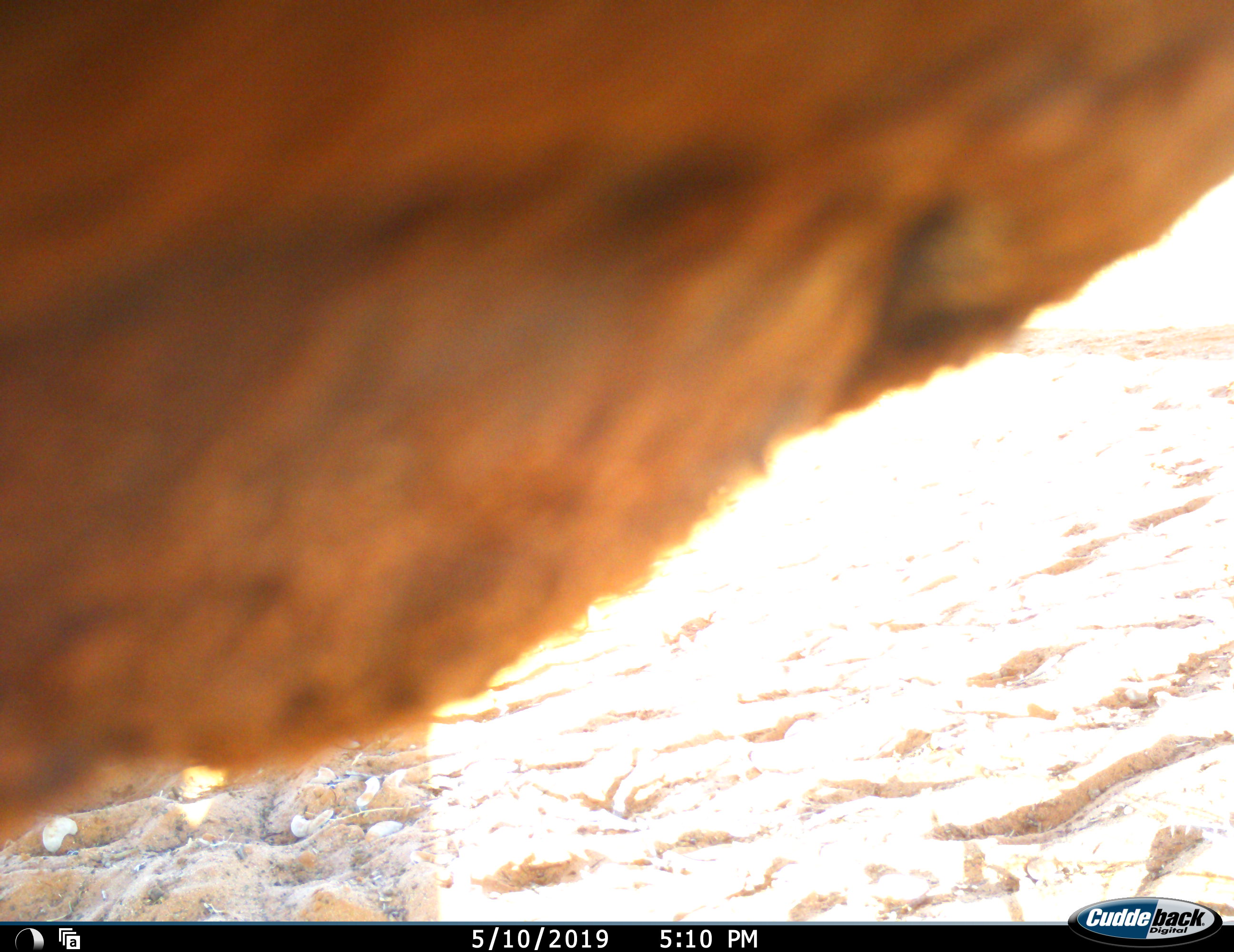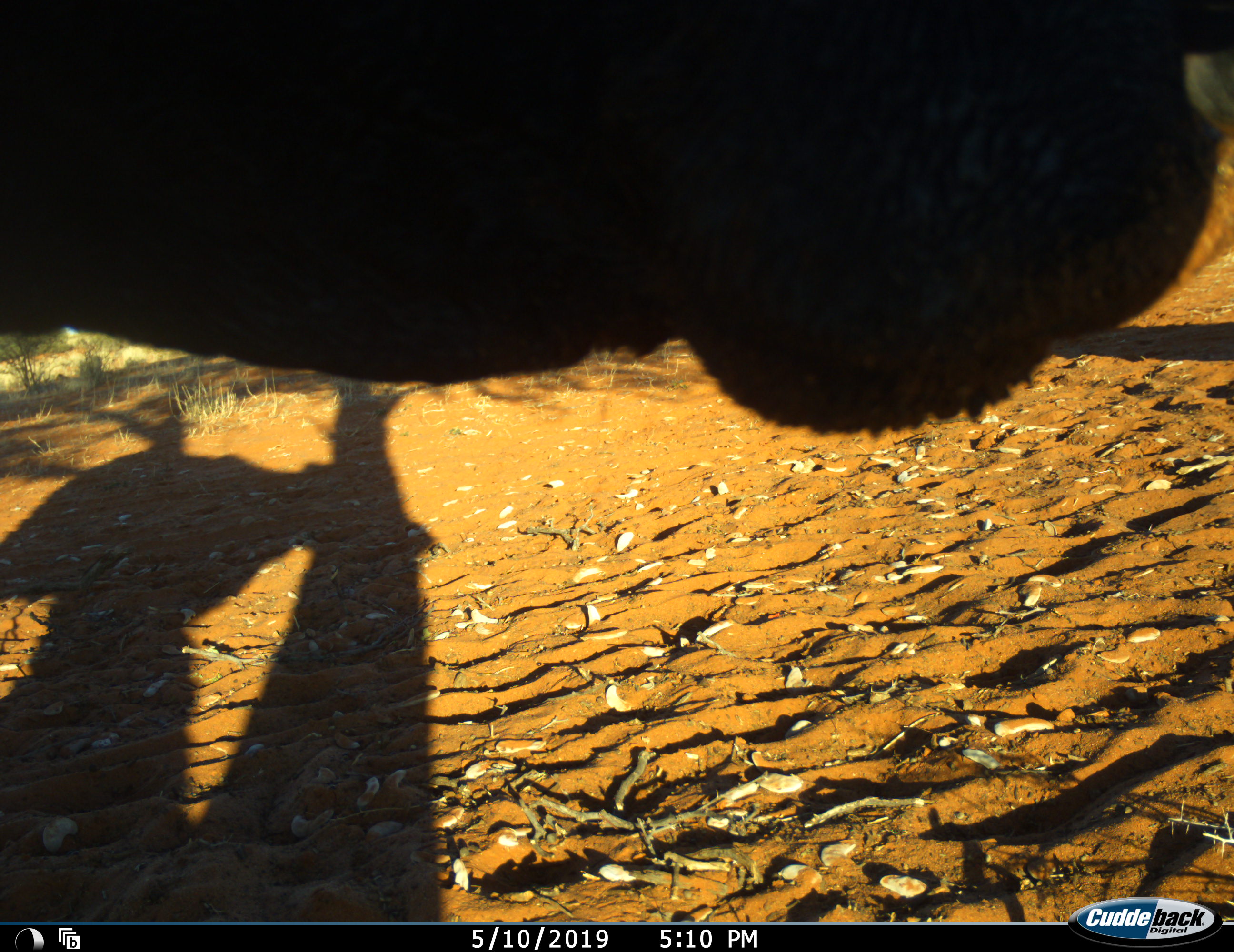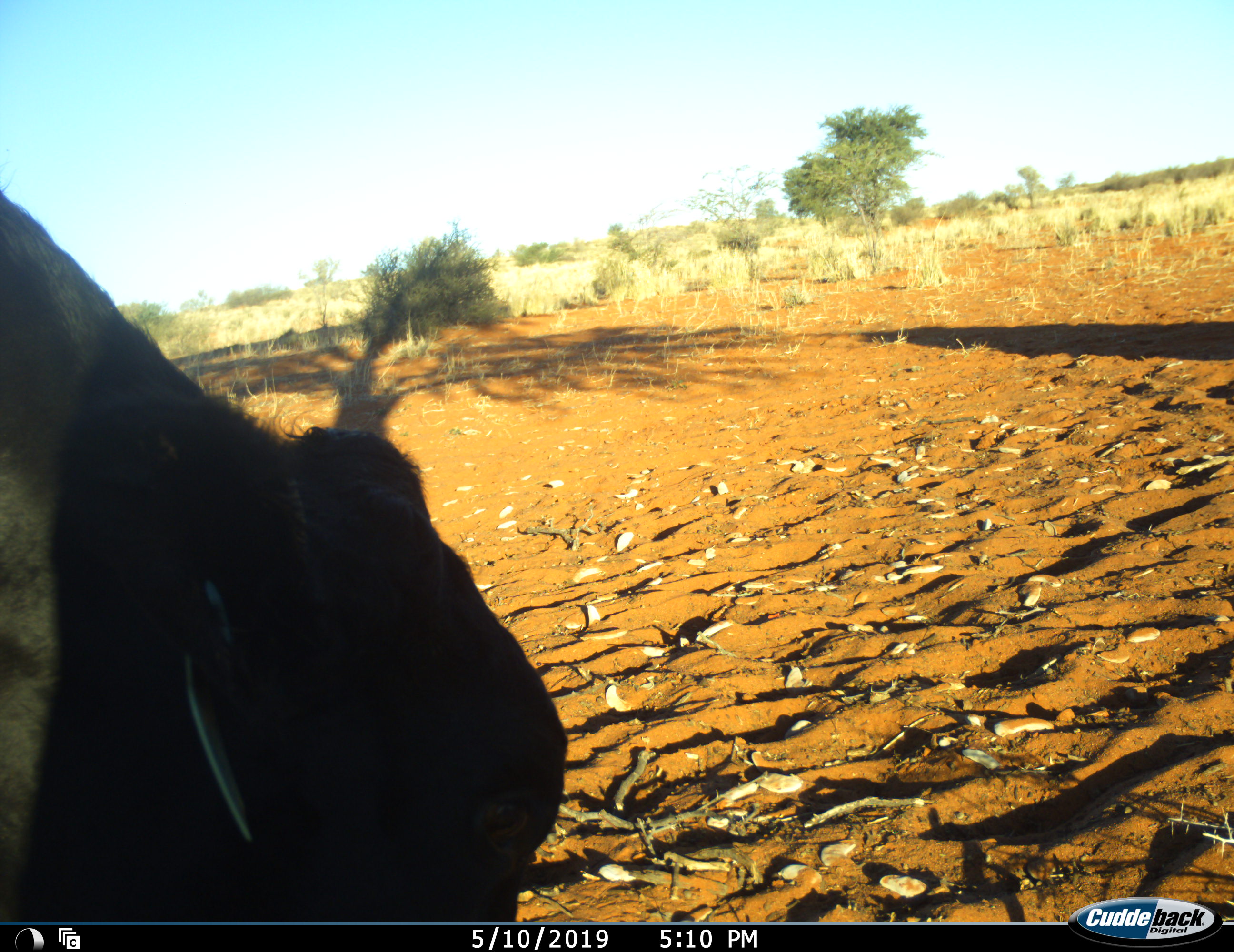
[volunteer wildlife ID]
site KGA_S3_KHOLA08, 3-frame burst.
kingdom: Animalia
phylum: Chordata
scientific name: Vertebrata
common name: domestic animal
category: domesticanimal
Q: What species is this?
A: Domesticanimal (domestic animal) (Vertebrata).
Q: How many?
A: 1.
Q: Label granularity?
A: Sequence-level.